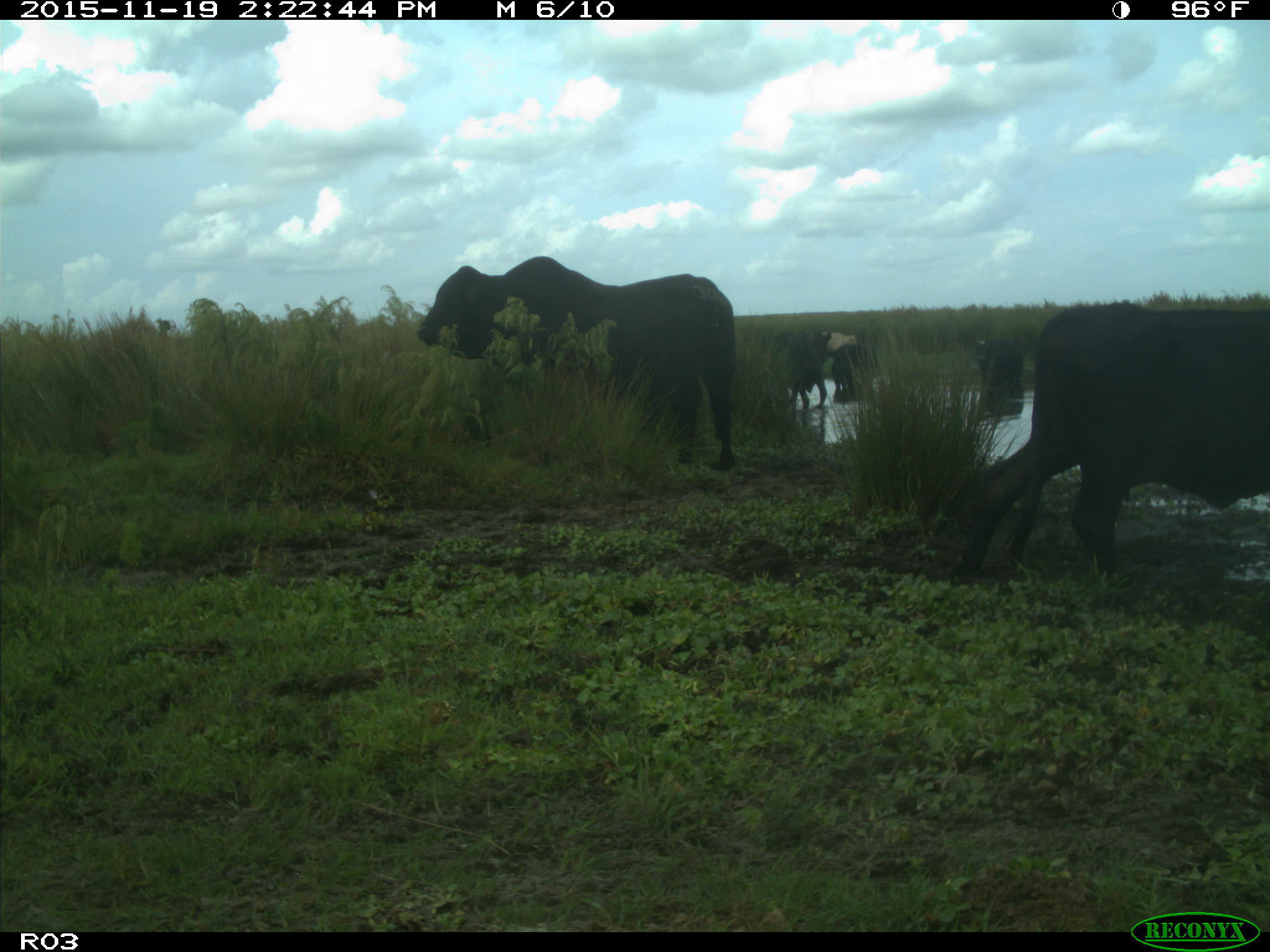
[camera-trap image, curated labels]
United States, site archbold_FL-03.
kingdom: Animalia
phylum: Chordata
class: Mammalia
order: Artiodactyla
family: Bovidae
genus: Bos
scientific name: Bos taurus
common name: domestic cow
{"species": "Bos taurus (domestic cow)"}